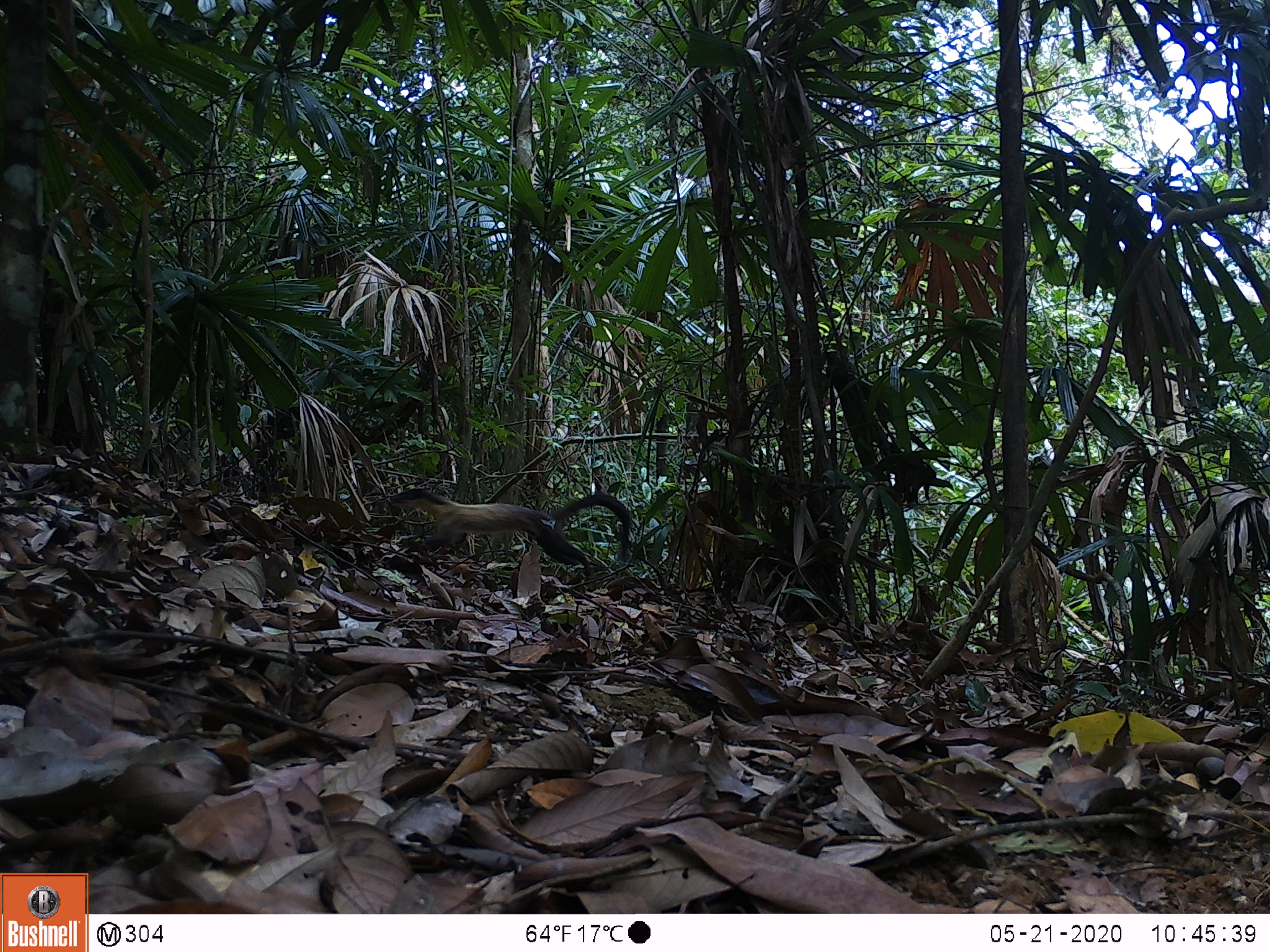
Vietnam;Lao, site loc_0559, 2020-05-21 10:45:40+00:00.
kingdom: Animalia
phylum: Chordata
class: Mammalia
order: Carnivora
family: Mustelidae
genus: Martes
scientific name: Martes flavigula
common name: yellow-throated marten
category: yellow throated marten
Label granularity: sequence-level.